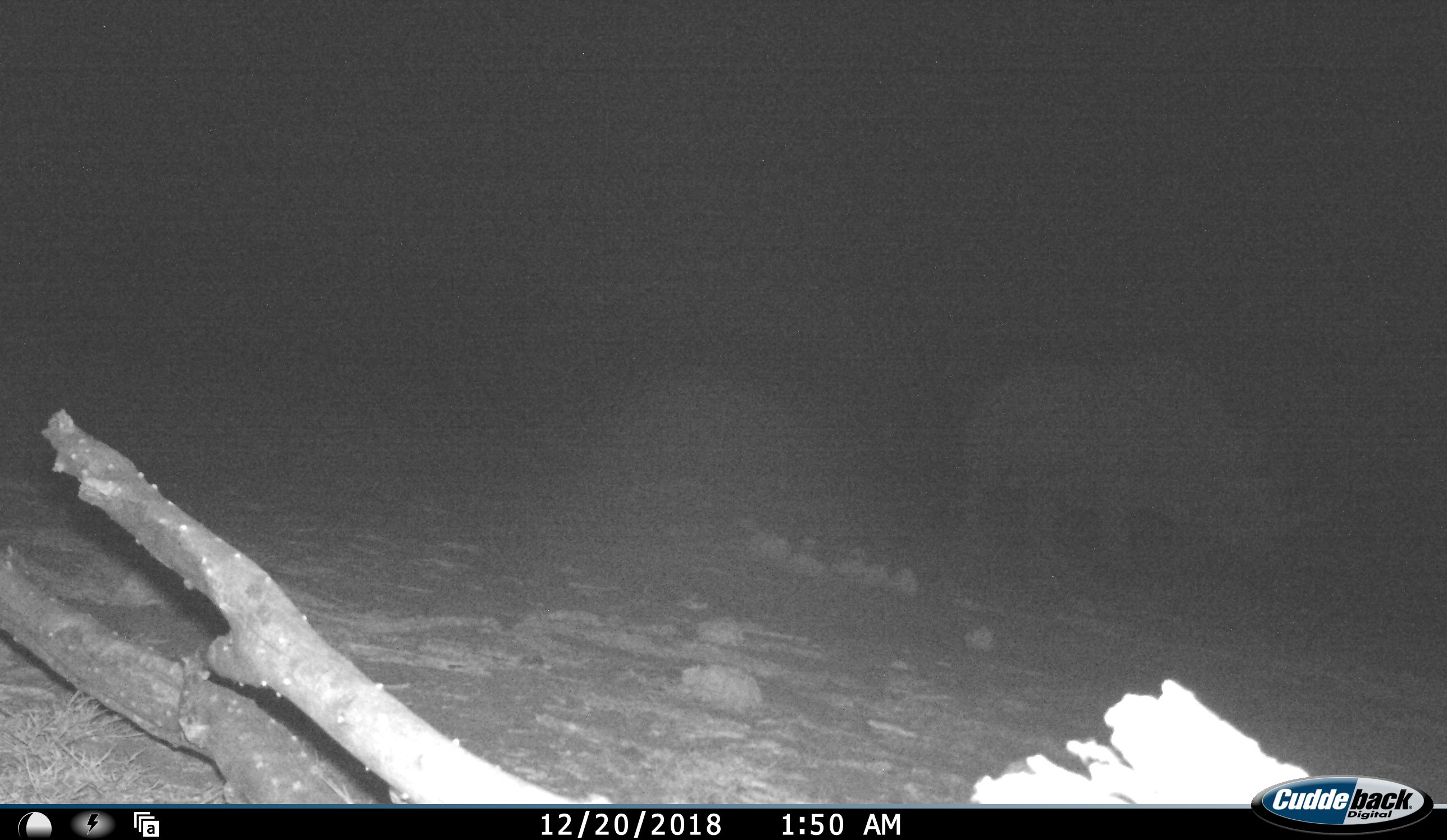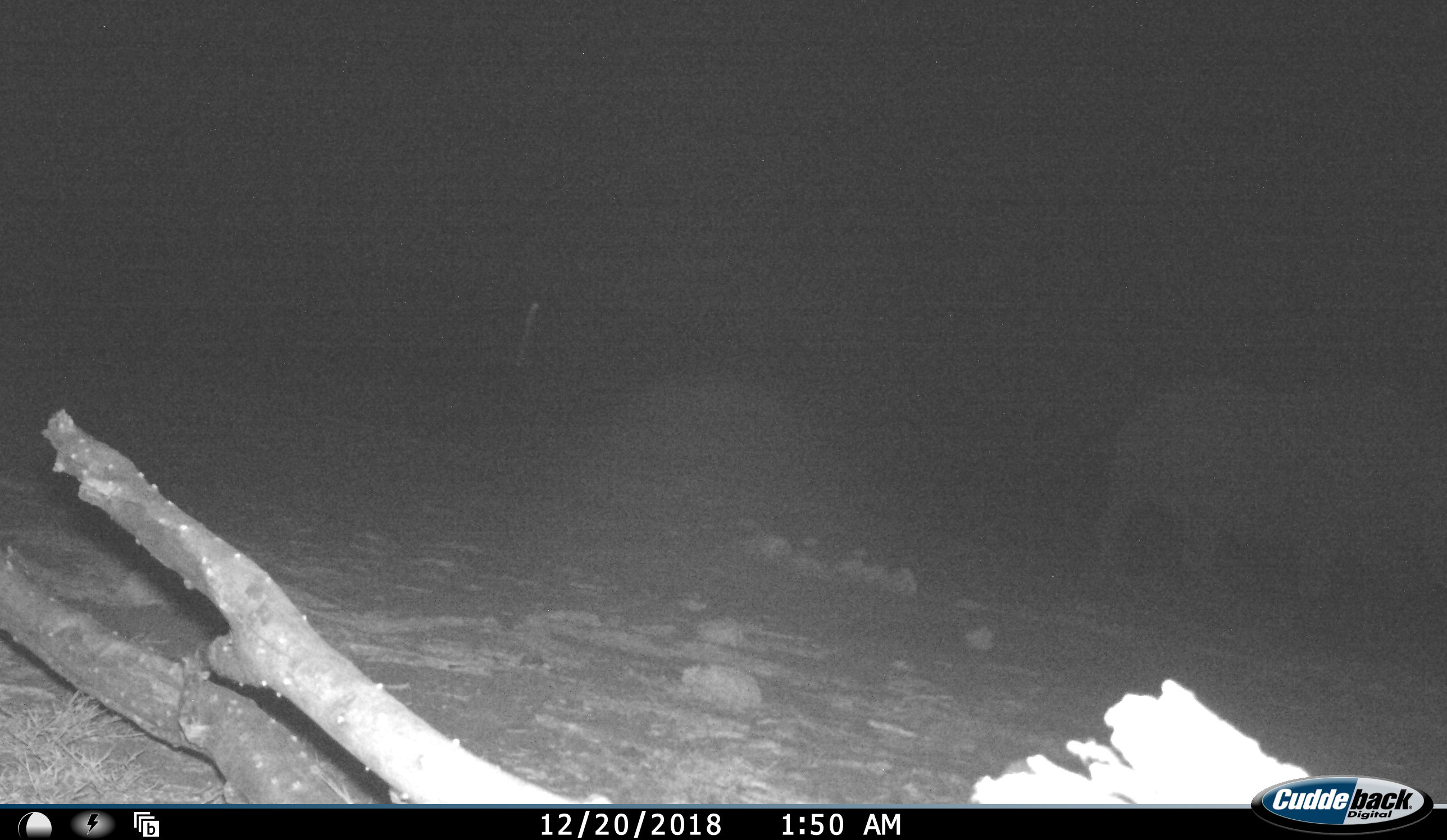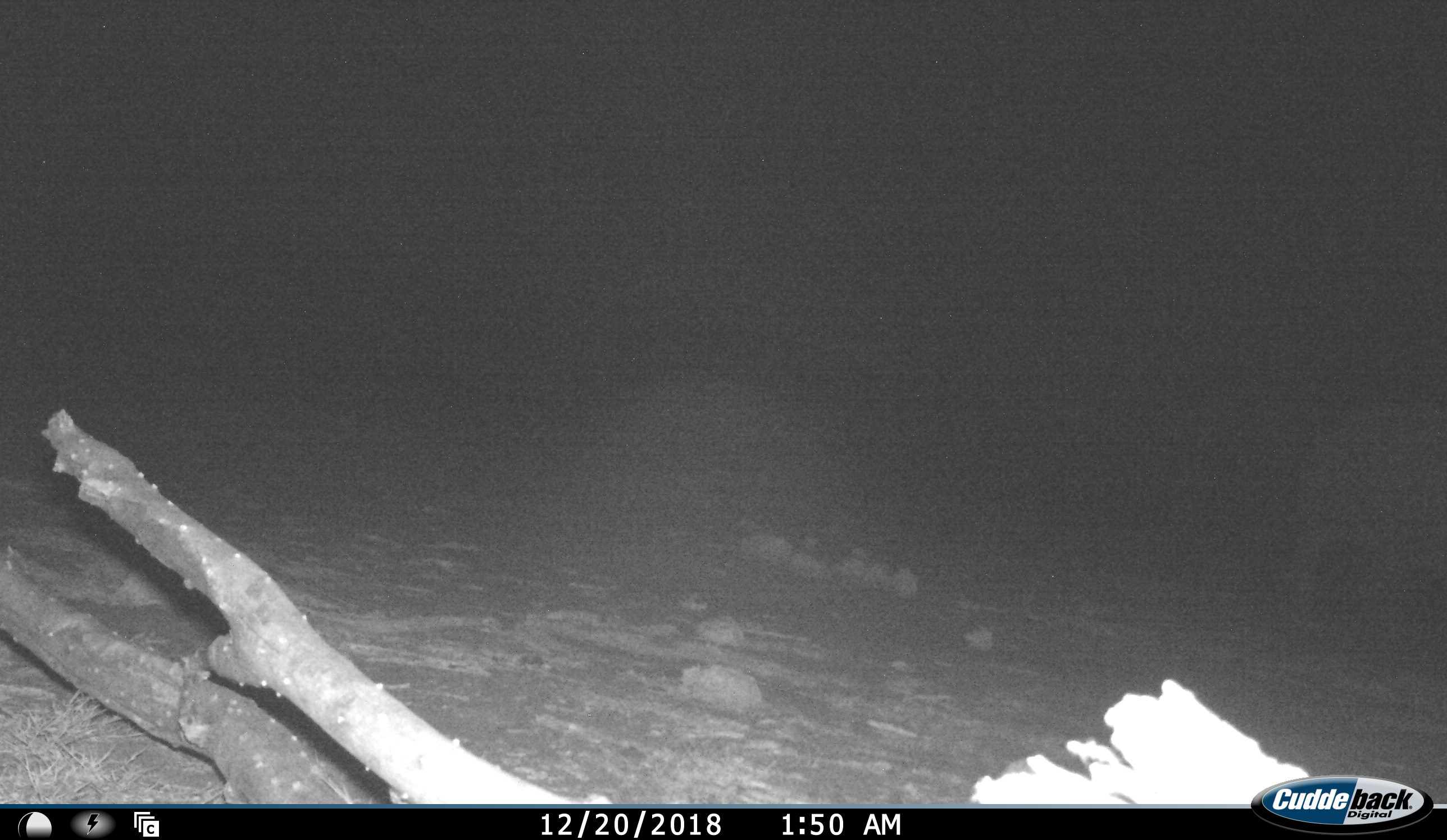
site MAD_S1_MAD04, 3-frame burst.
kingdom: Animalia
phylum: Chordata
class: Mammalia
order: Perissodactyla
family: Rhinocerotidae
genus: Ceratotherium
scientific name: Ceratotherium simum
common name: white rhinoceros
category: rhinoceroswhite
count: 1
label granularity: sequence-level